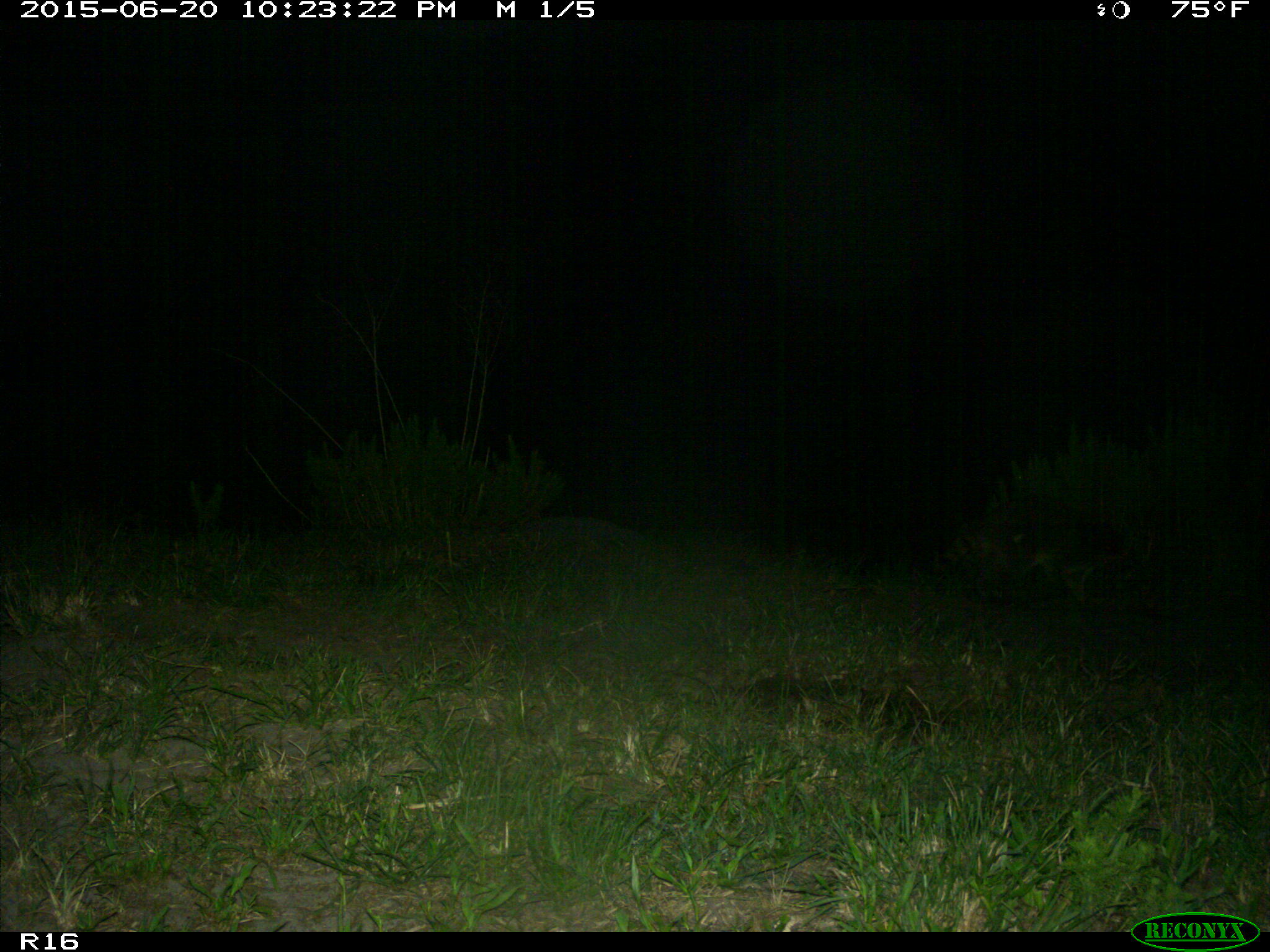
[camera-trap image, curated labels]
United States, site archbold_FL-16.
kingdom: Animalia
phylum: Chordata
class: Mammalia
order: Carnivora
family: Procyonidae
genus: Procyon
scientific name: Procyon lotor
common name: common raccoon